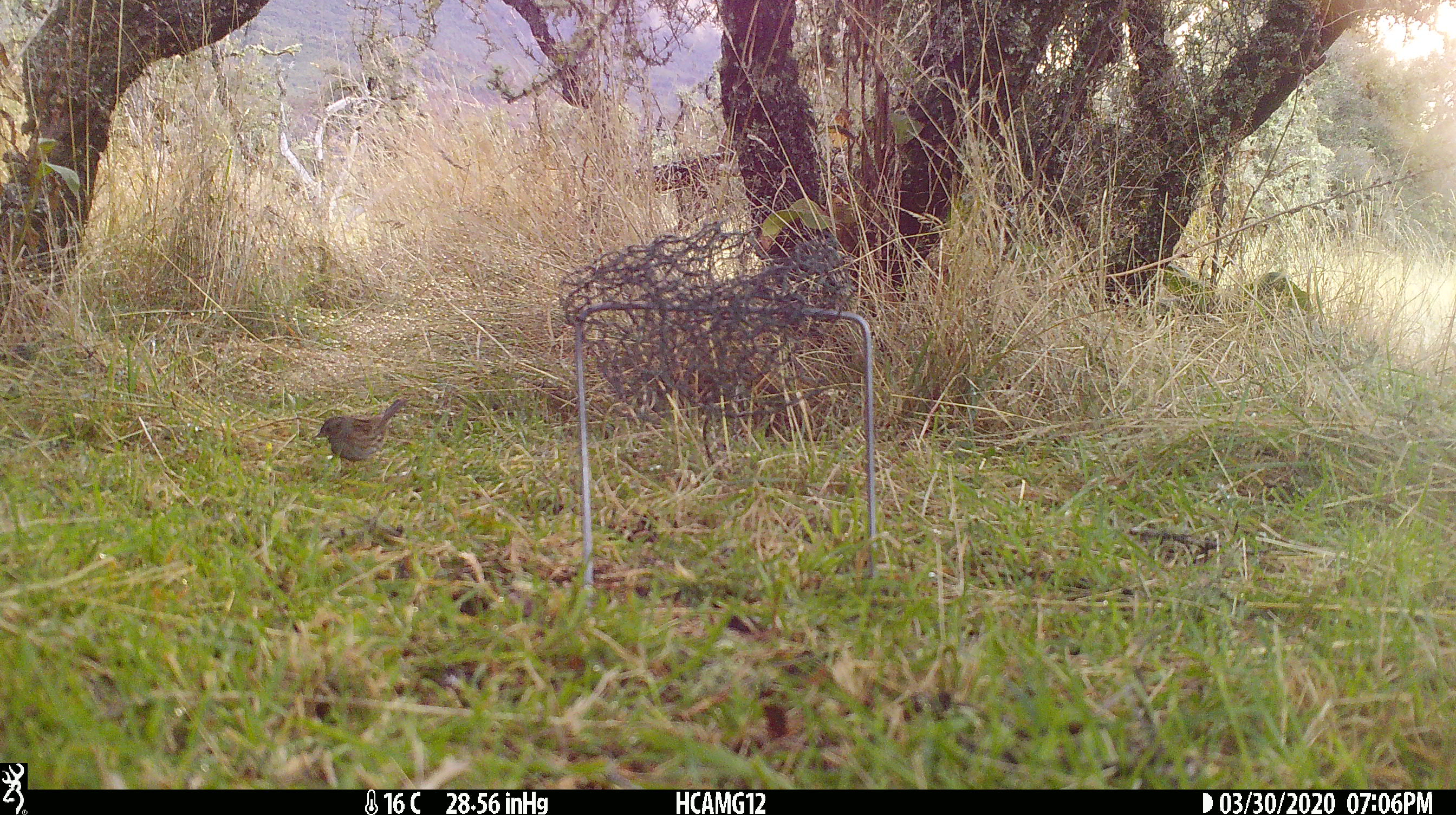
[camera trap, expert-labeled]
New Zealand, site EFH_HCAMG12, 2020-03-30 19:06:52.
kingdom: Animalia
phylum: Chordata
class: Aves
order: Passeriformes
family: Prunellidae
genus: Prunella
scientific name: Prunella modularis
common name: dunnock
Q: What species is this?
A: Dunnock (Prunella modularis).